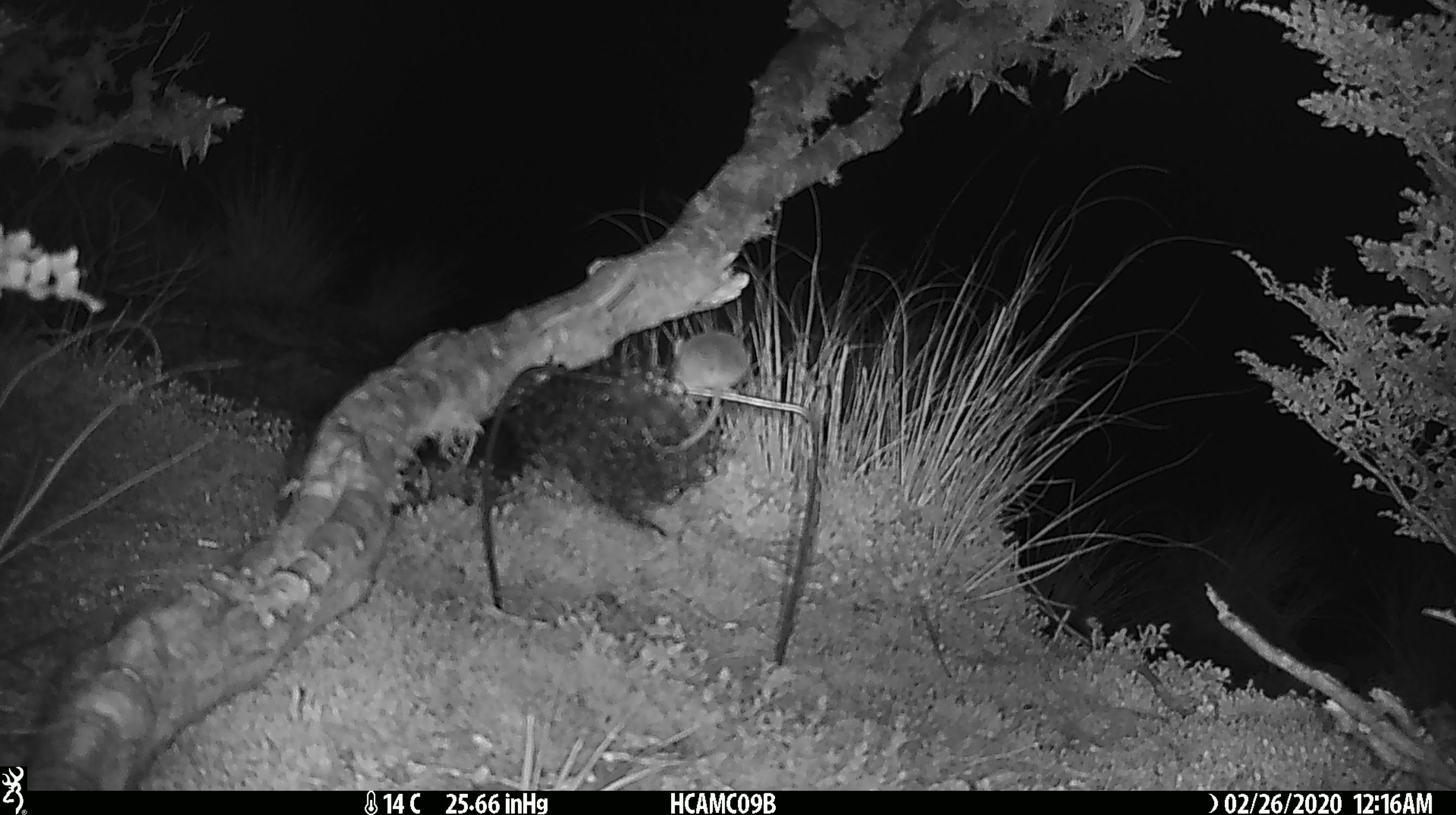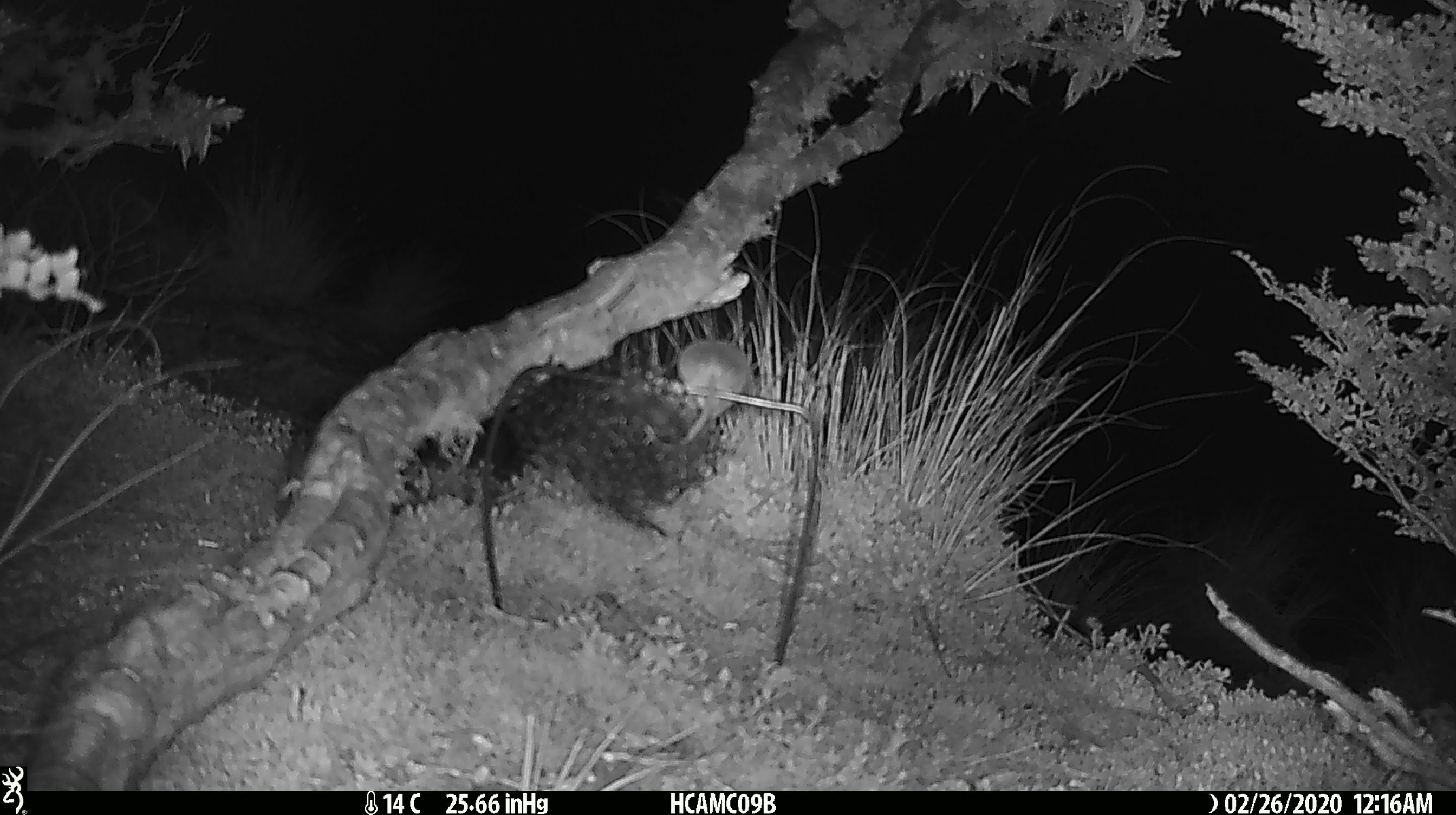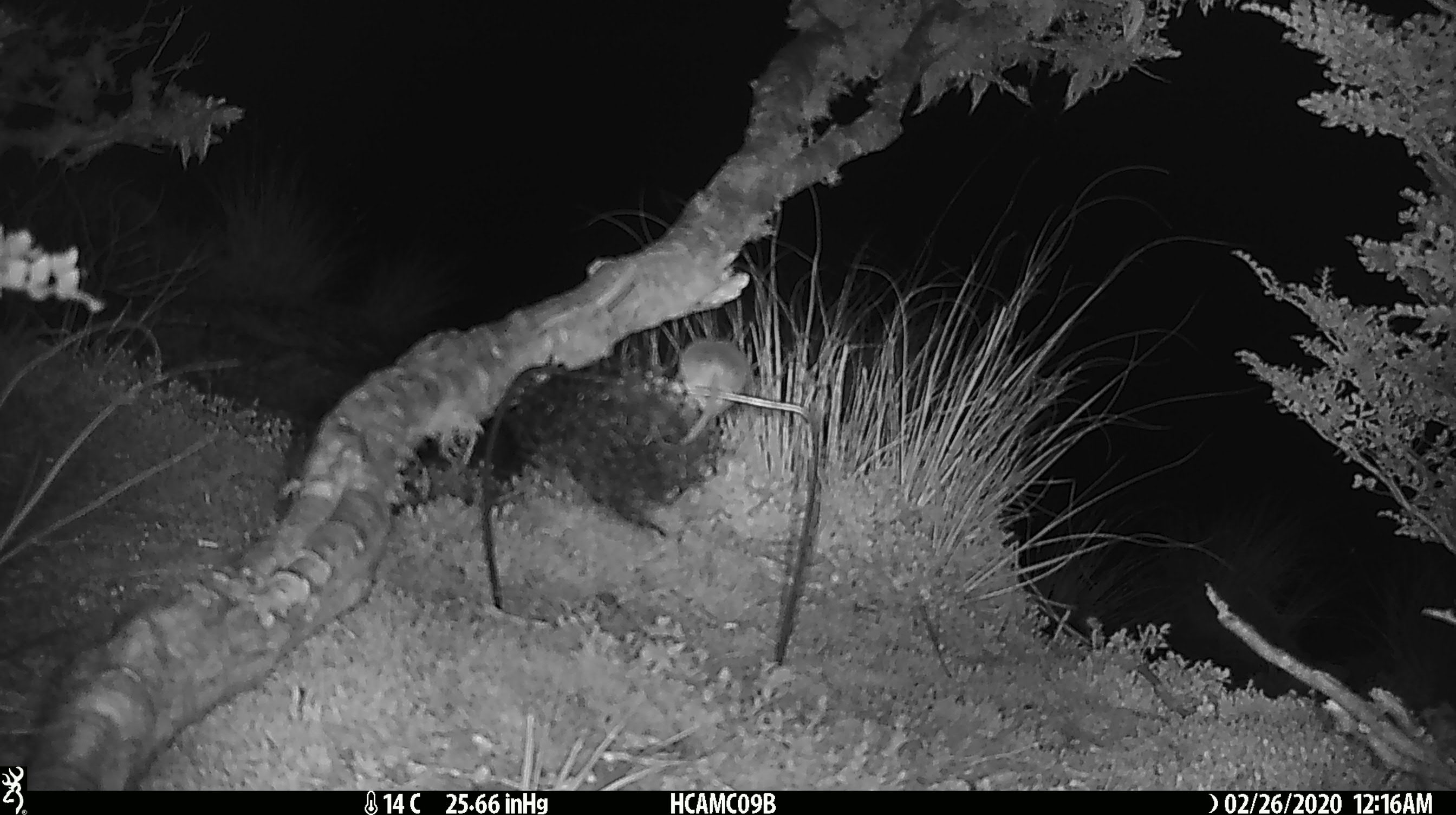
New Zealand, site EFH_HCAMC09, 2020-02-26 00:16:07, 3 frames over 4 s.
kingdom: Animalia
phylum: Chordata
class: Mammalia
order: Rodentia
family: Muridae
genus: Mus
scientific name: Mus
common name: mouse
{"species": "mouse (Mus)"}